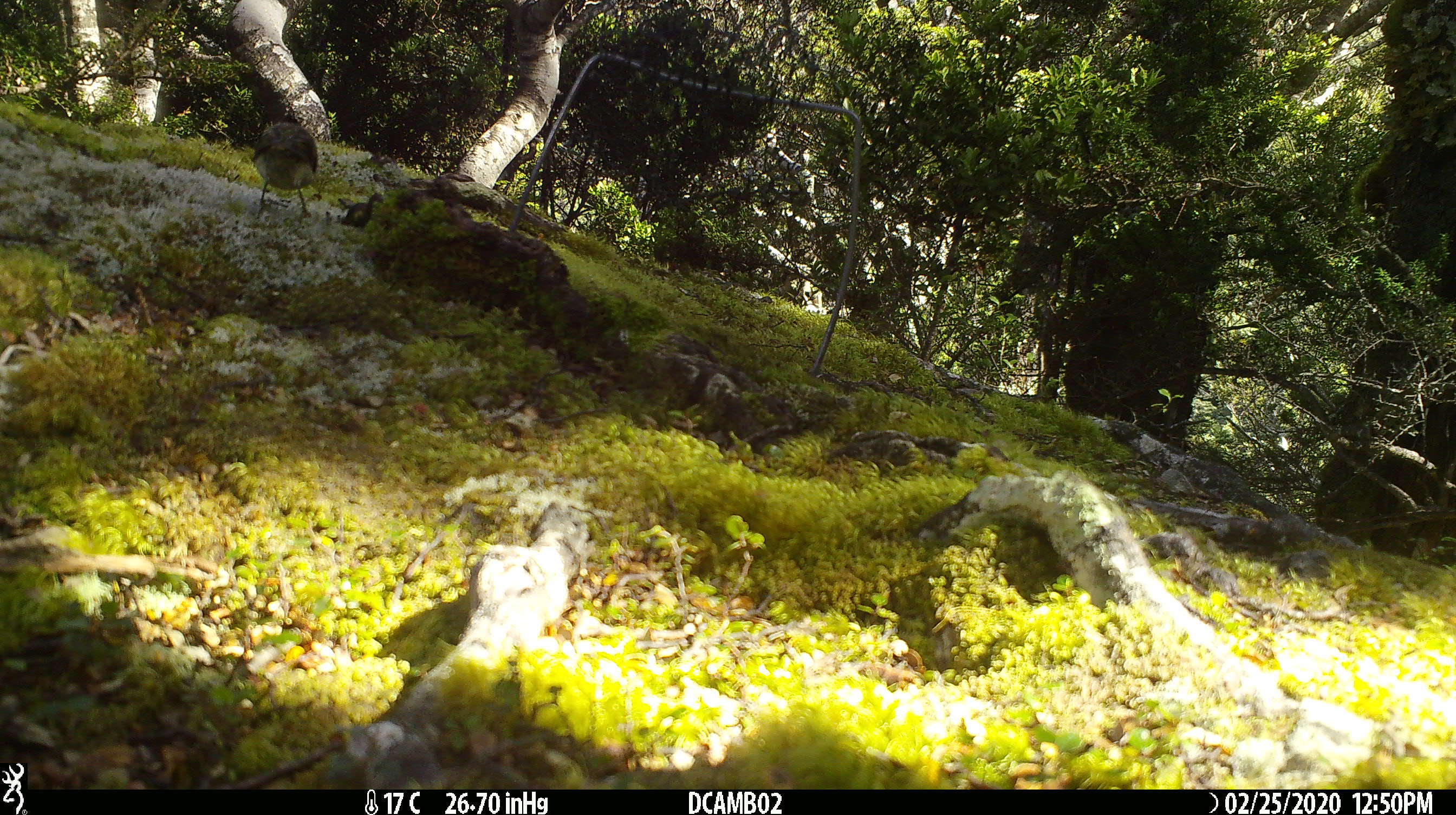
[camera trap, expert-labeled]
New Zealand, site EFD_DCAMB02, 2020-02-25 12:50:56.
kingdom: Animalia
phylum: Chordata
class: Aves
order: Passeriformes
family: Petroicidae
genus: Petroica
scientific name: Petroica australis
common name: new zealand robin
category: robin